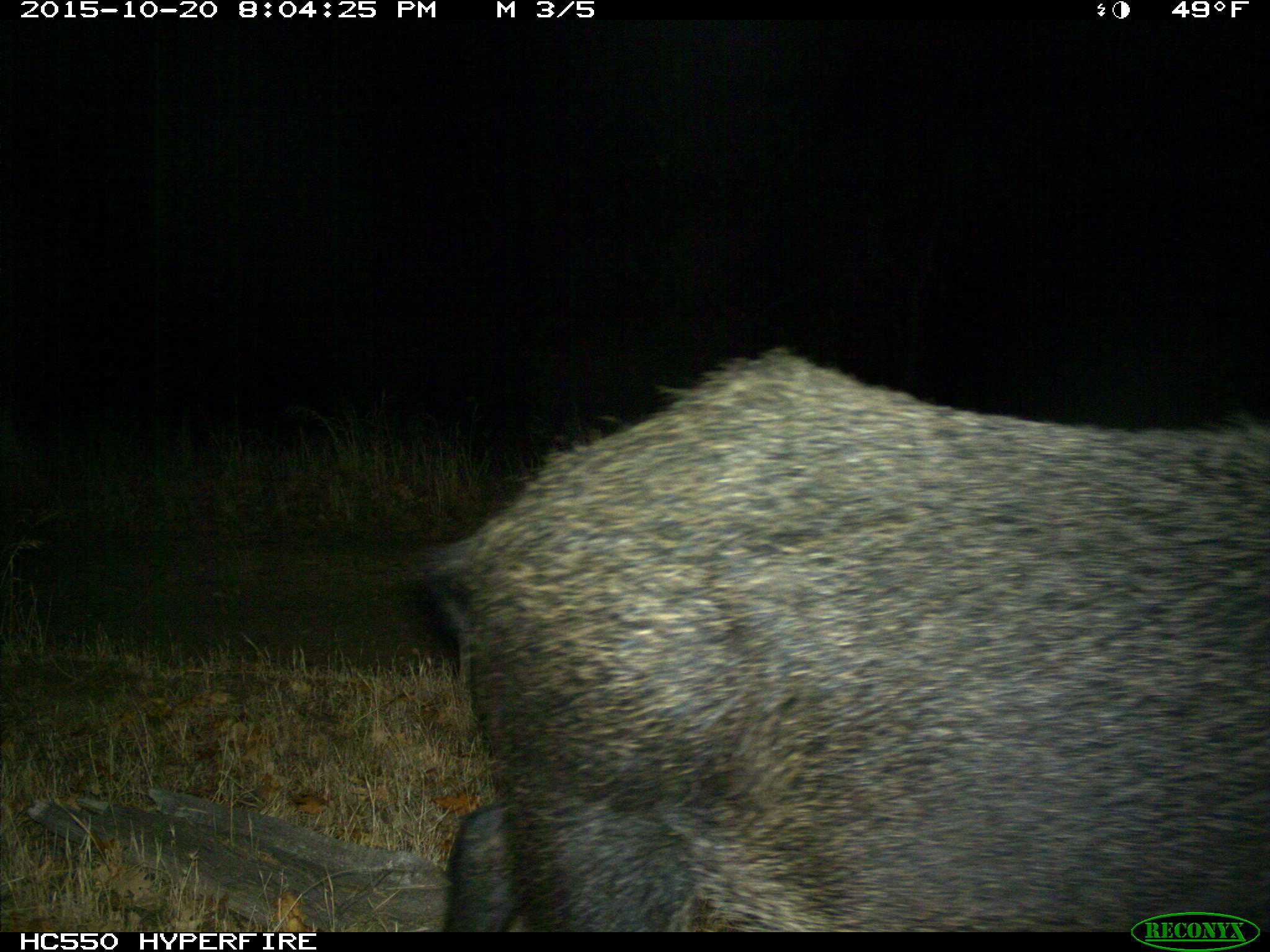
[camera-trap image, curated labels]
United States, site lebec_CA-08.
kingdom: Animalia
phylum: Chordata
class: Mammalia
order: Artiodactyla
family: Suidae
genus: Sus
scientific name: Sus scrofa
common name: wild boar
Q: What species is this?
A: Sus scrofa (wild boar).